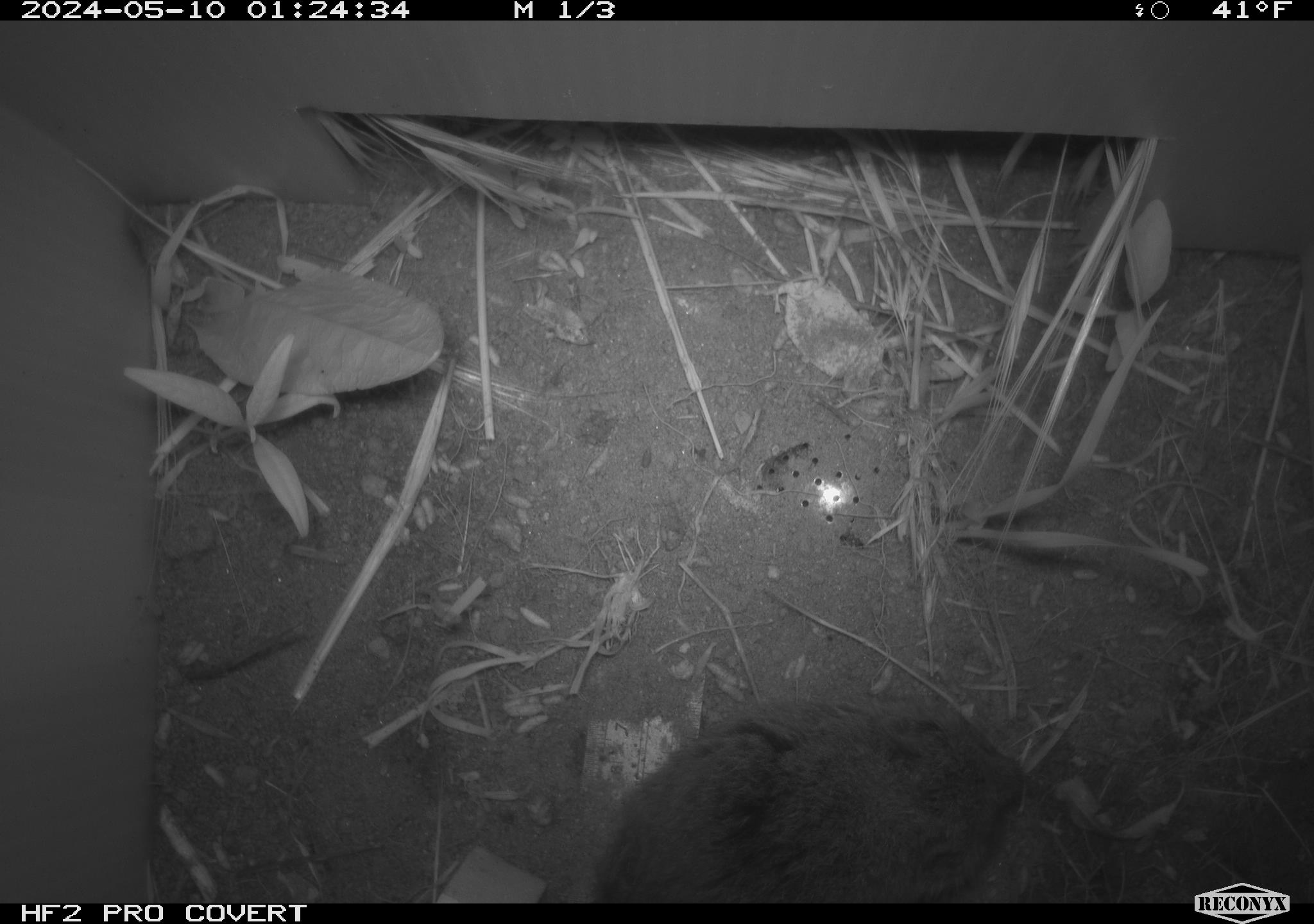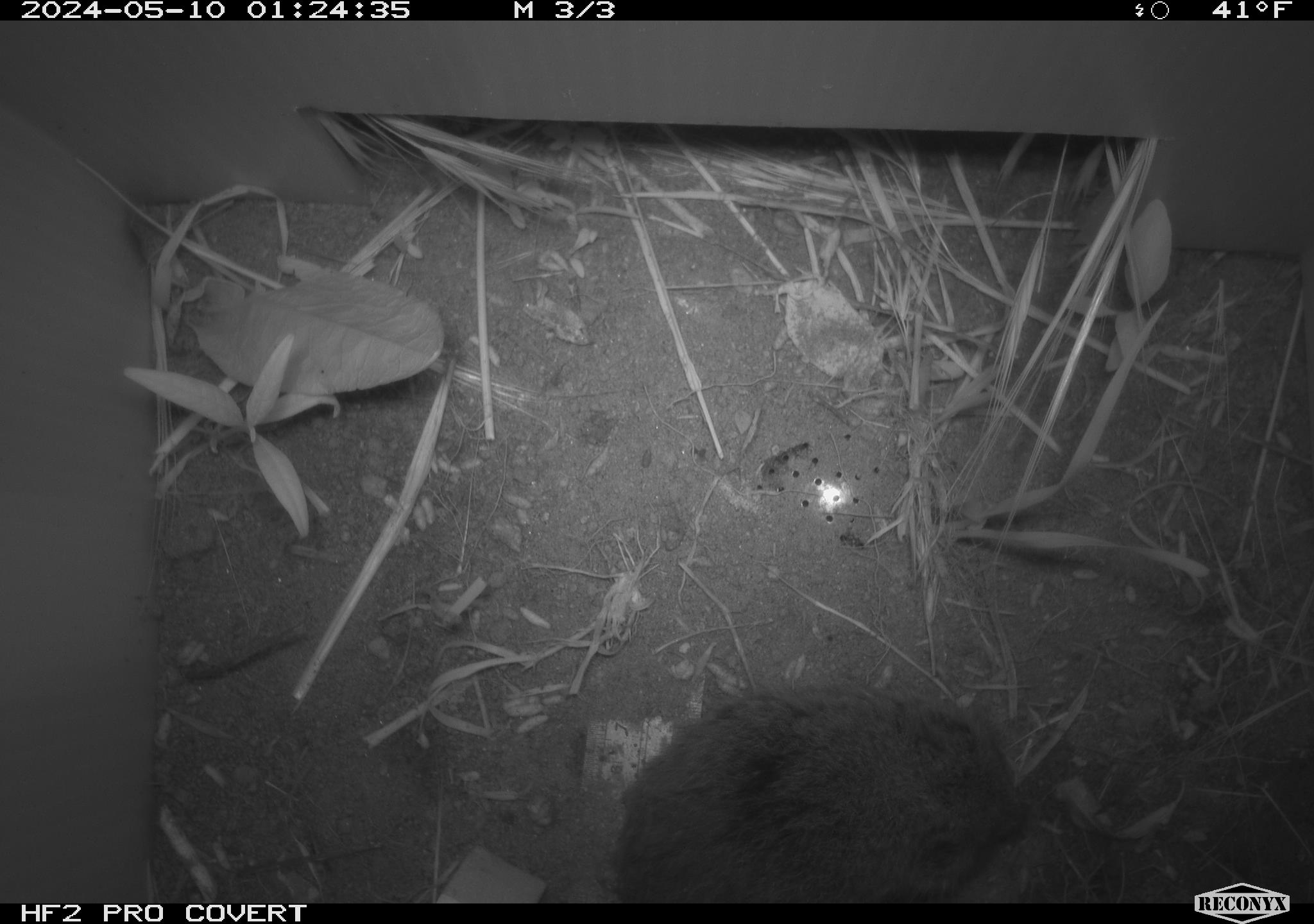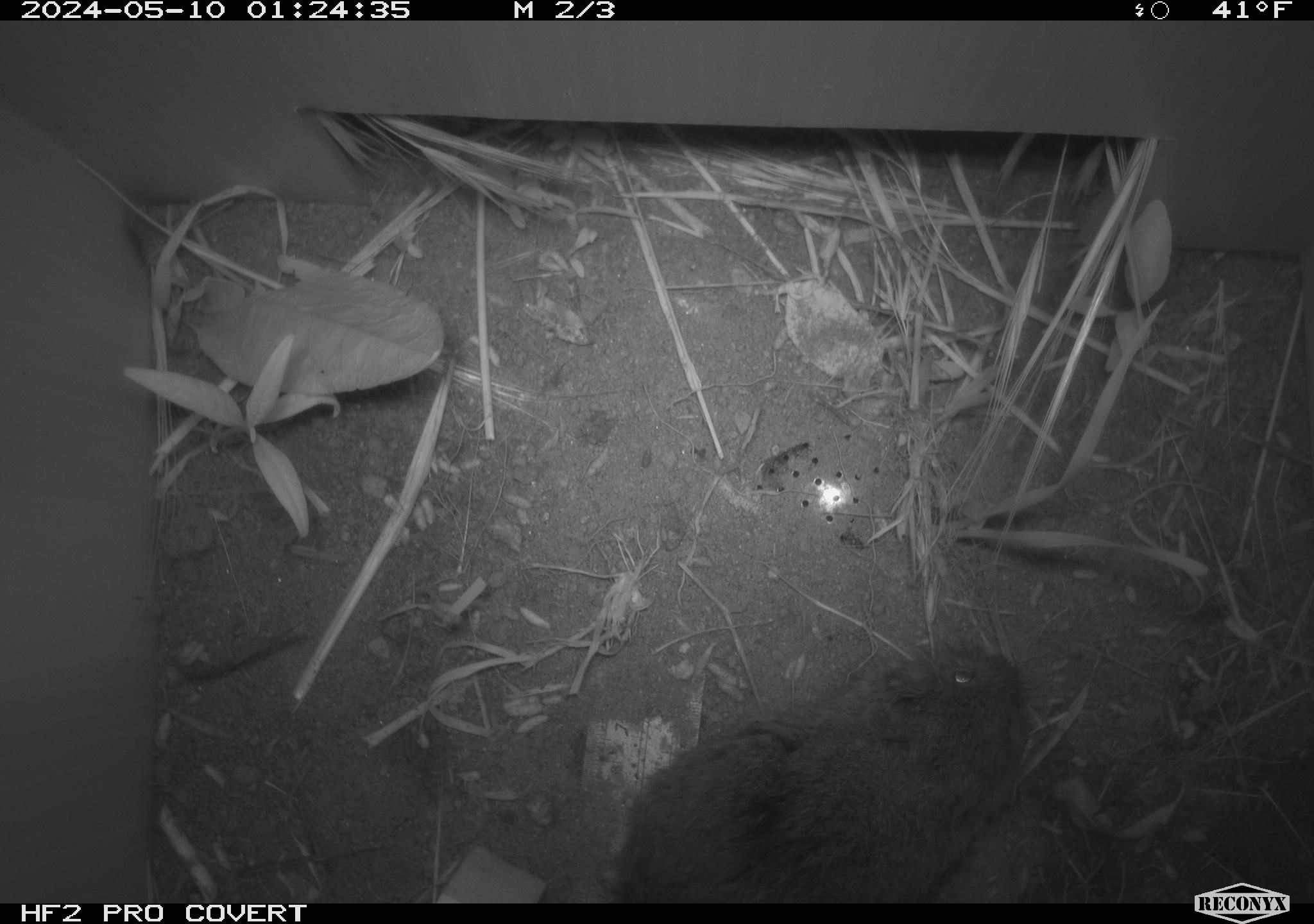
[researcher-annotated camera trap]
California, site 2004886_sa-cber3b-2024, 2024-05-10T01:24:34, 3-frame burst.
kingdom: Animalia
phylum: Chordata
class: Mammalia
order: Rodentia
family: Cricetidae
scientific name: Arvicolinae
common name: voles, lemmings, and muskrats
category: arvicolinae subfamily